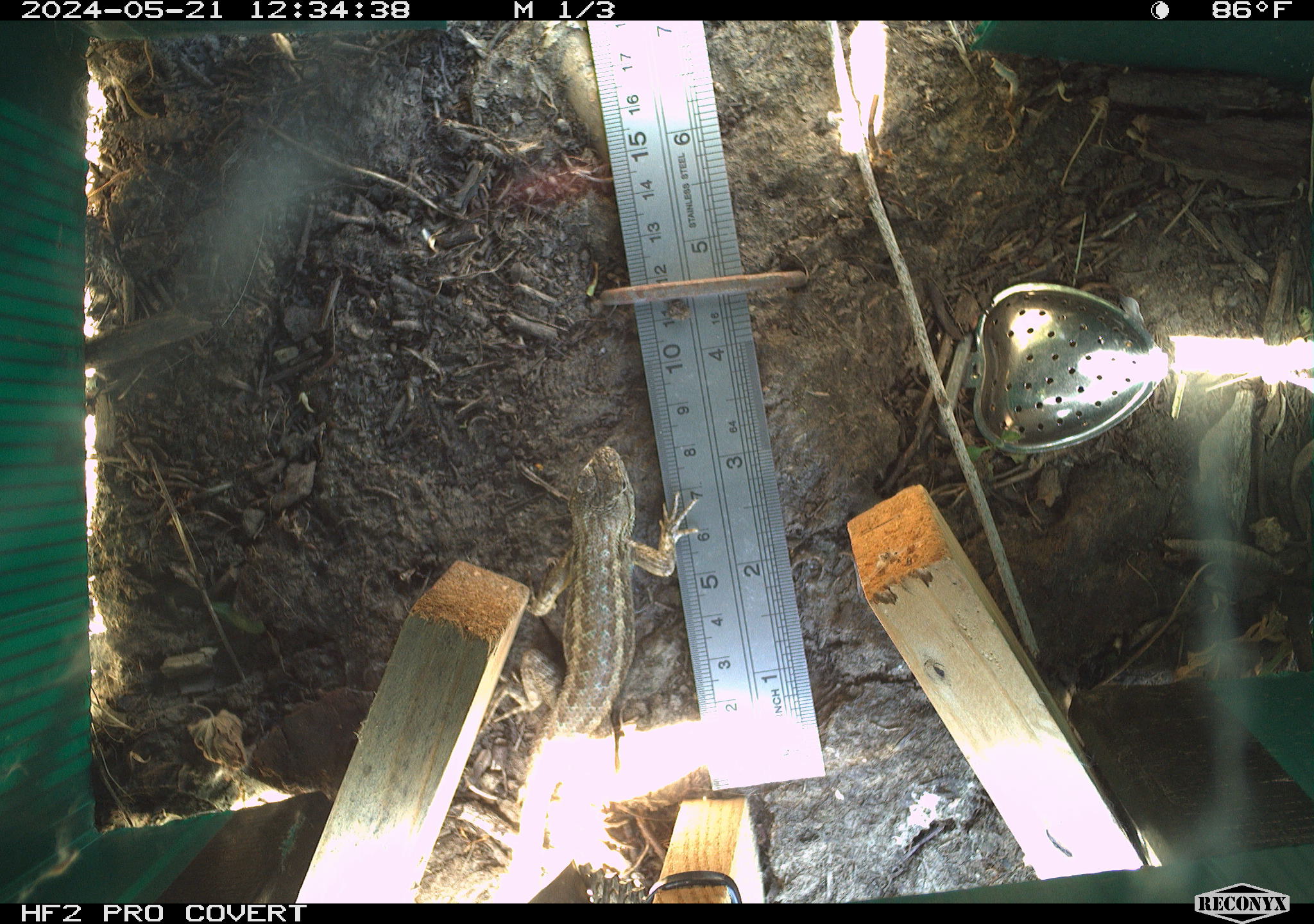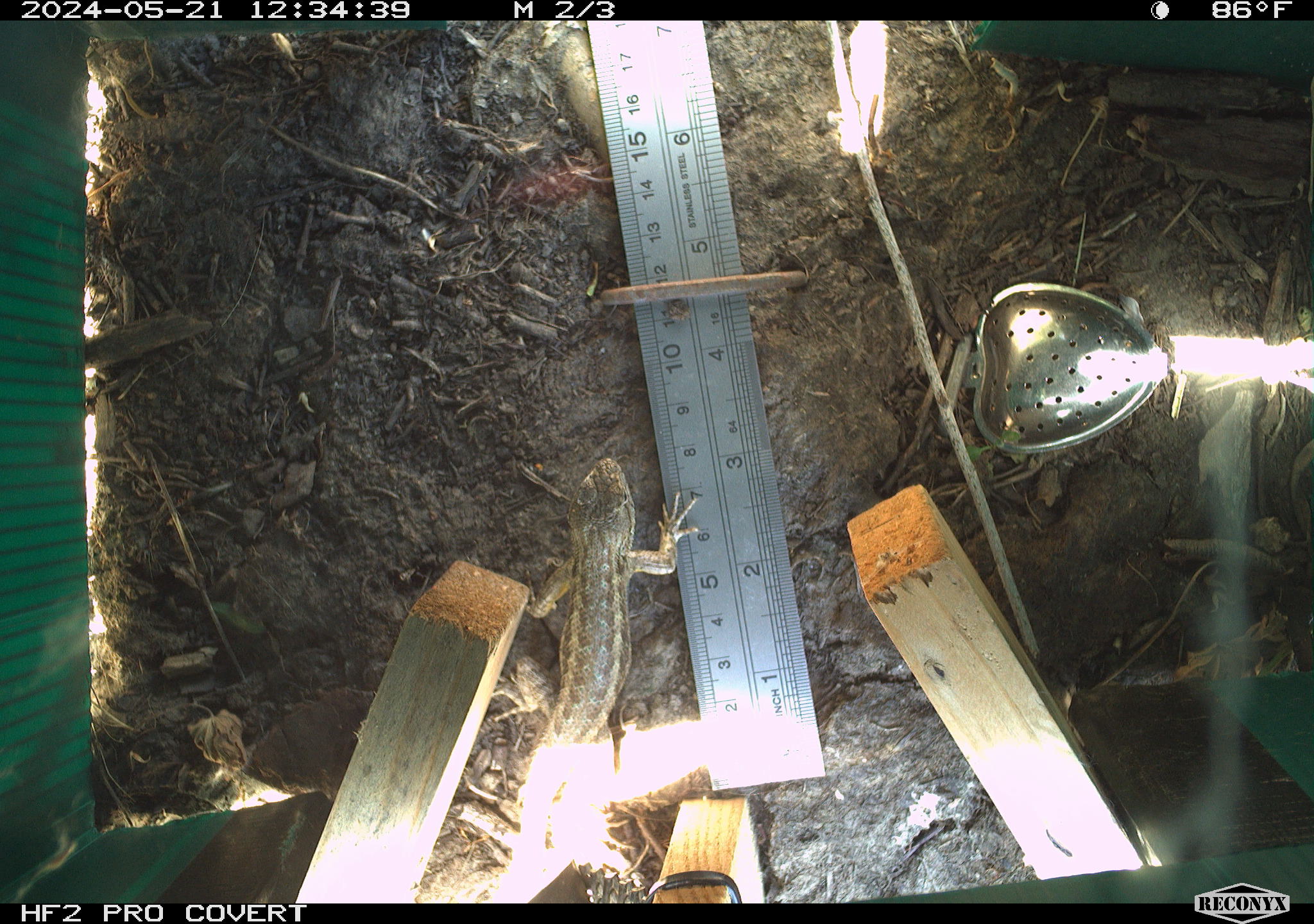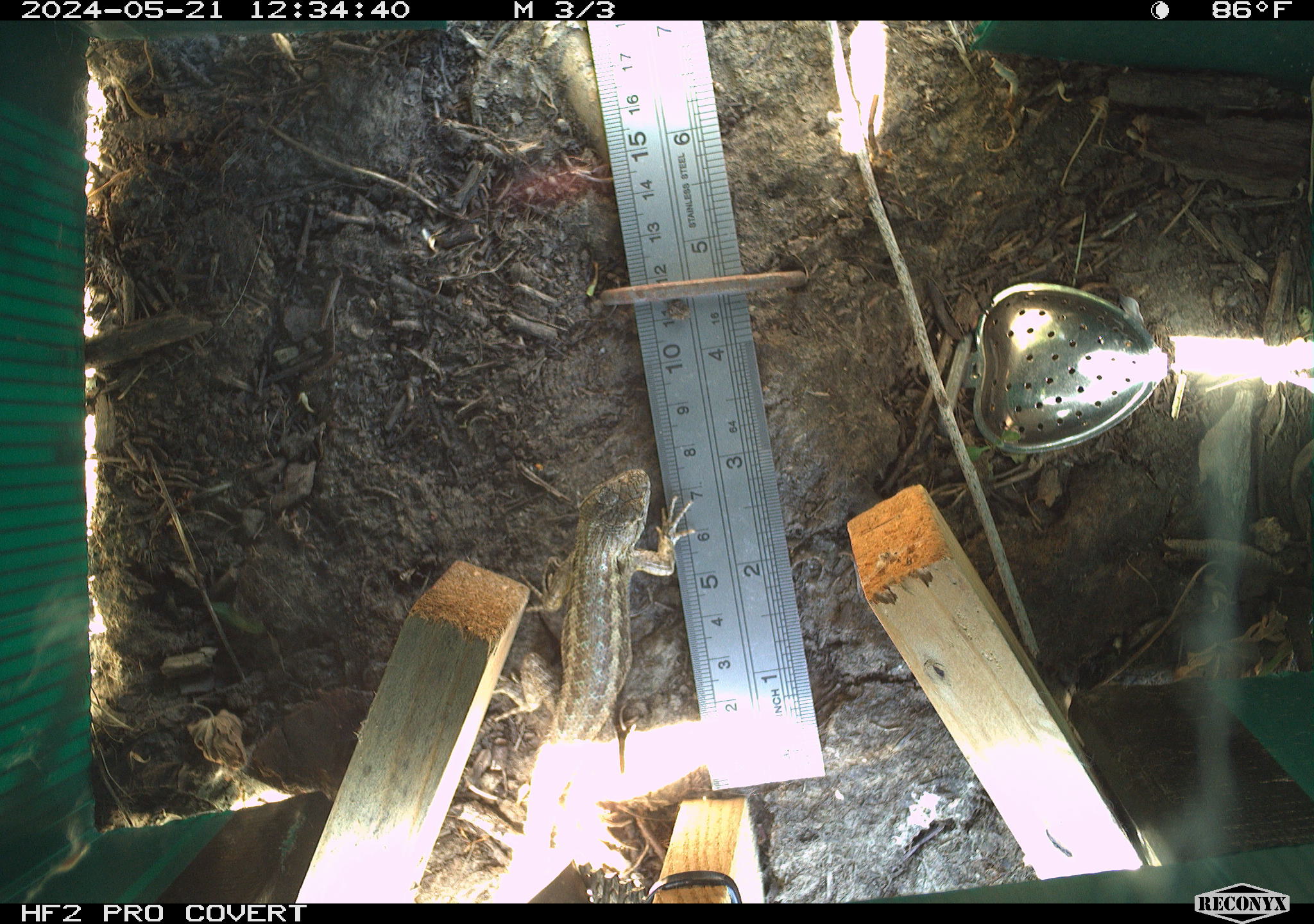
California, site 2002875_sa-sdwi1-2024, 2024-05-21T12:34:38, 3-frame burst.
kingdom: Animalia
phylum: Chordata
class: Reptilia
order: Squamata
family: Phrynosomatidae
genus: Sceloporus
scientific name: Sceloporus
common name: spiny lizards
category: sceloporus species